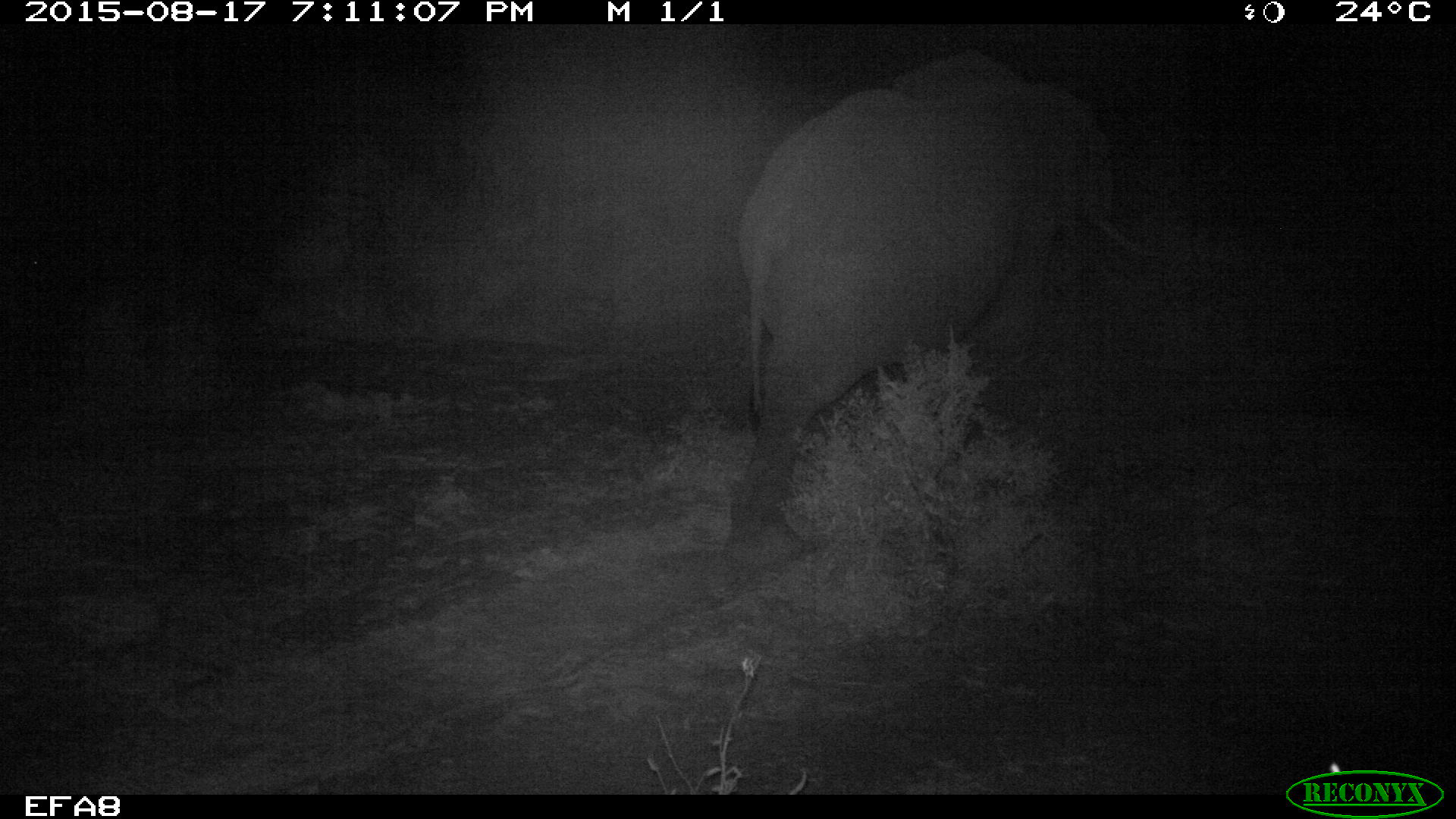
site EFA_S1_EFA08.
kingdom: Animalia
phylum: Chordata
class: Mammalia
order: Proboscidea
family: Elephantidae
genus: Loxodonta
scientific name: Loxodonta africana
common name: african bush elephant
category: elephant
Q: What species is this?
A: Elephant (african bush elephant) (Loxodonta africana).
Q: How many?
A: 1.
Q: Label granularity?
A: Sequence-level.